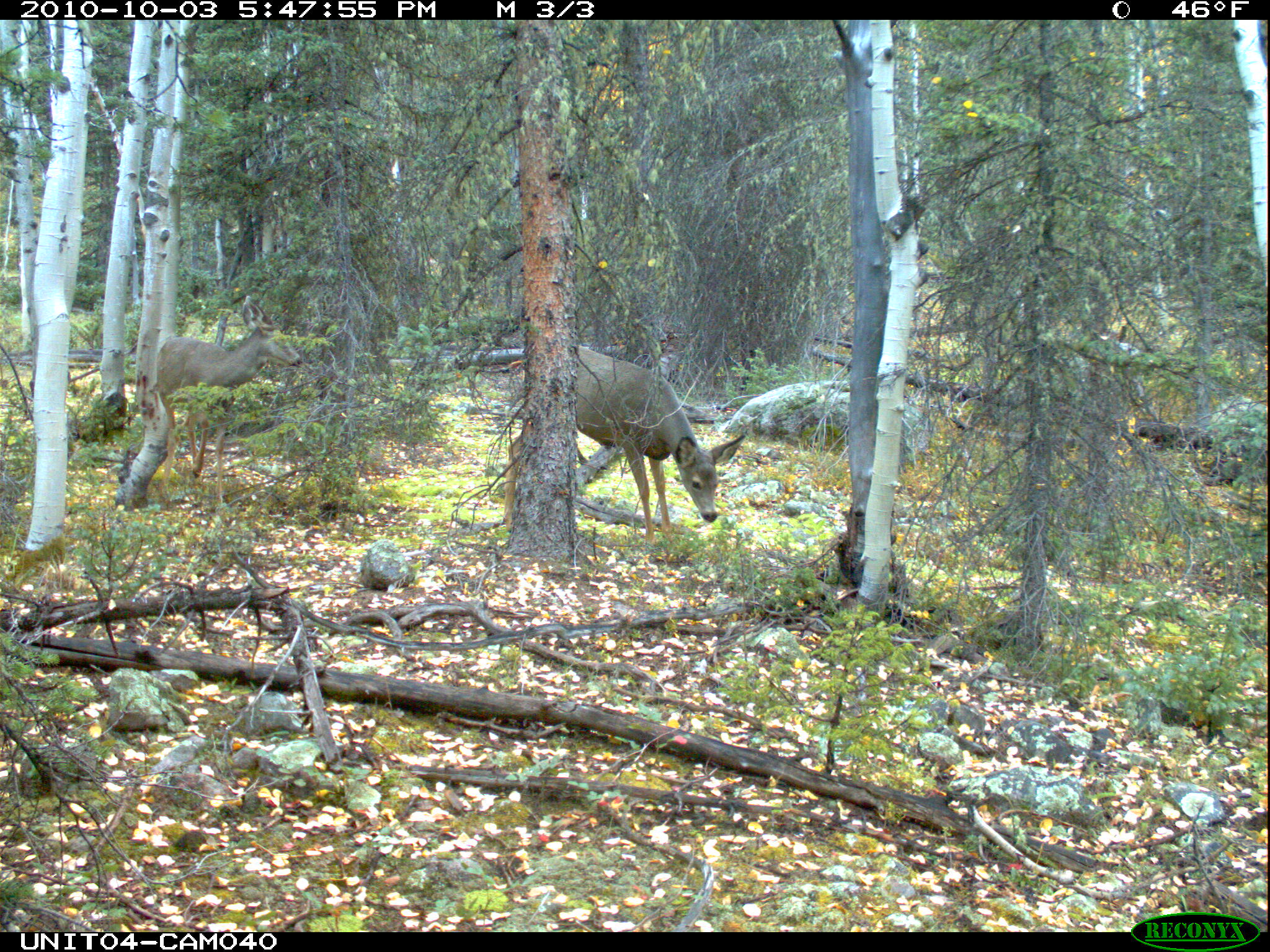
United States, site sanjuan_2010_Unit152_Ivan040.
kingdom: Animalia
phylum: Chordata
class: Mammalia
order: Artiodactyla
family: Cervidae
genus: Odocoileus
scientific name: Odocoileus hemionus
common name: mule deer